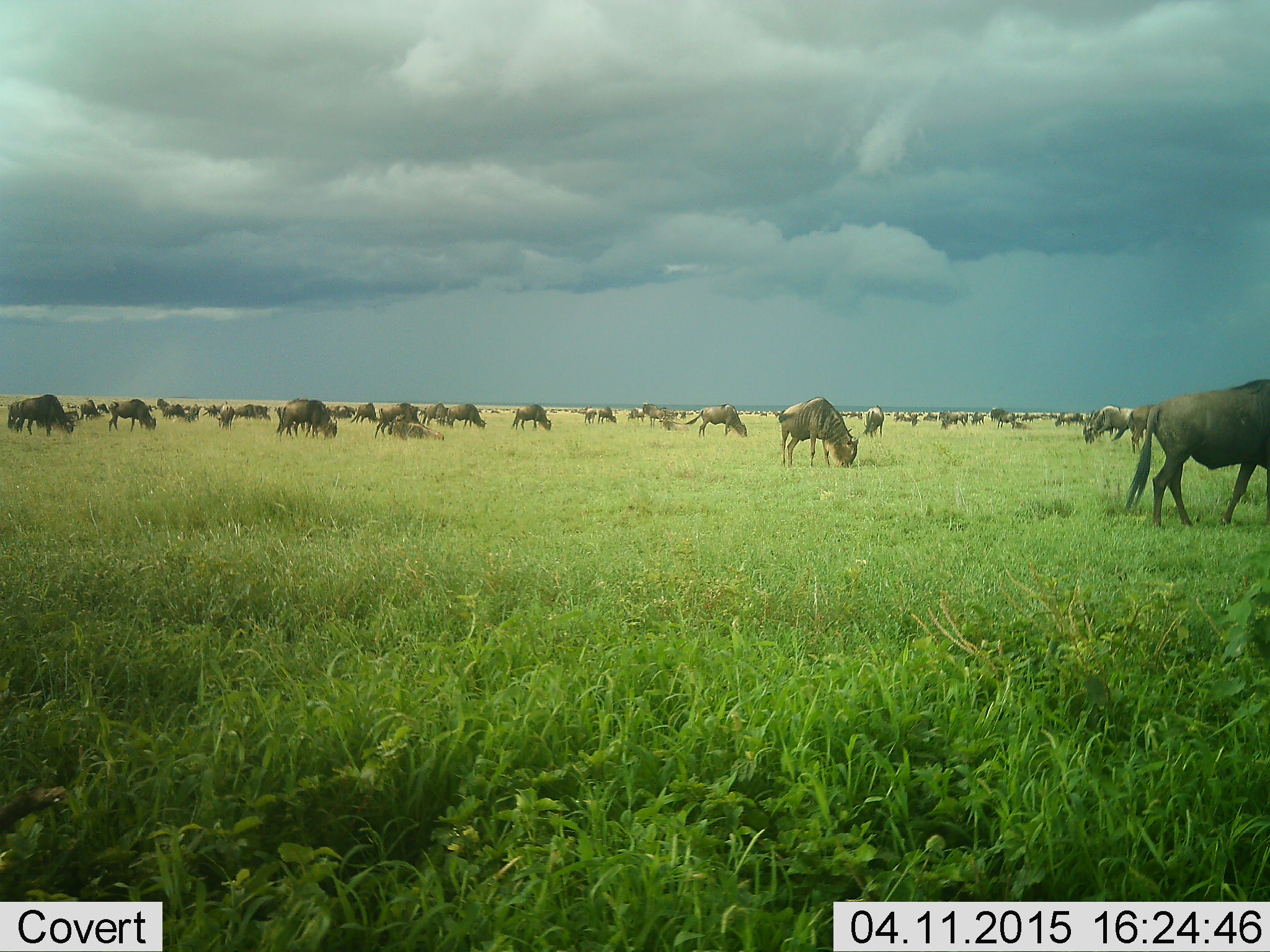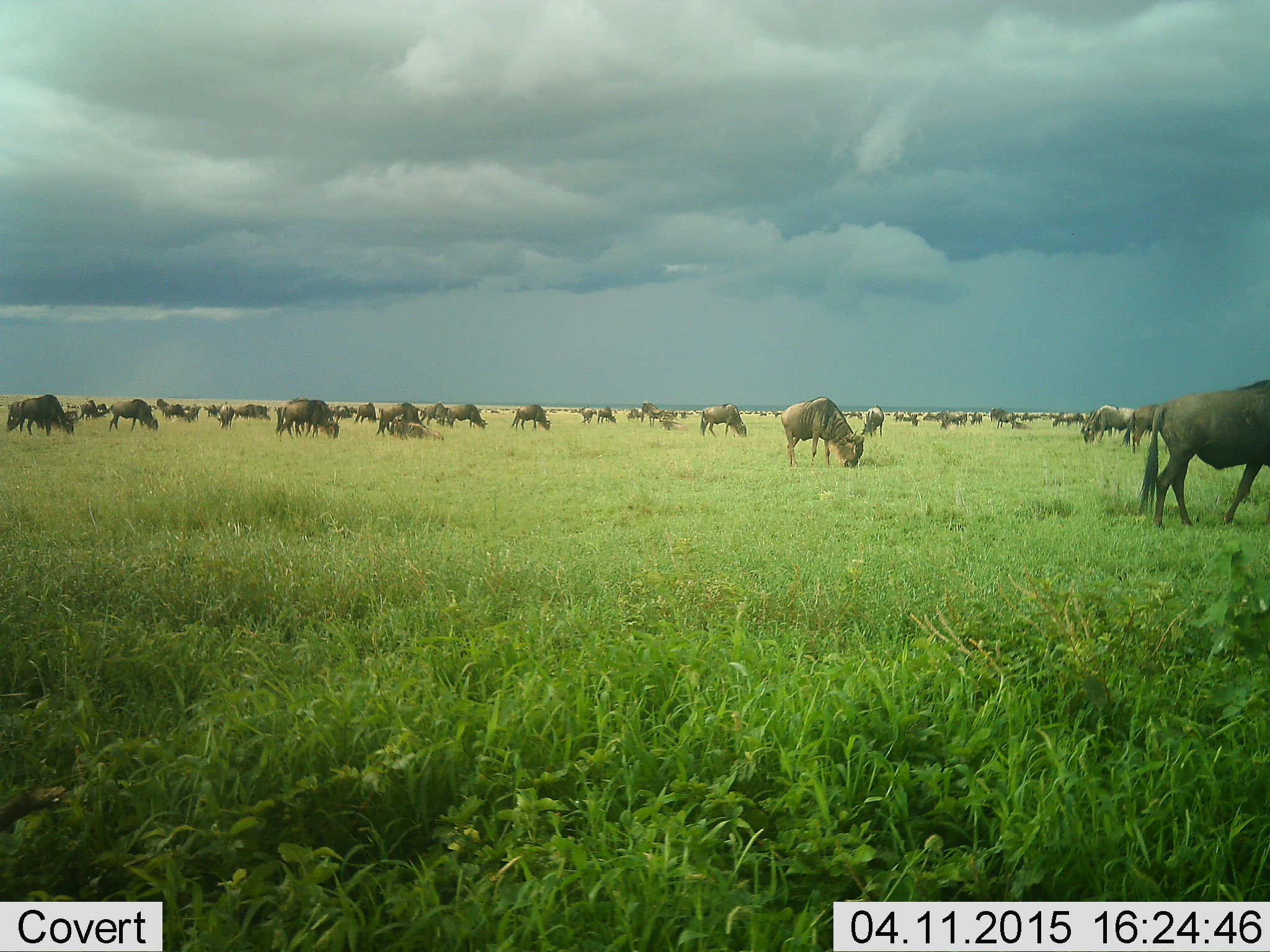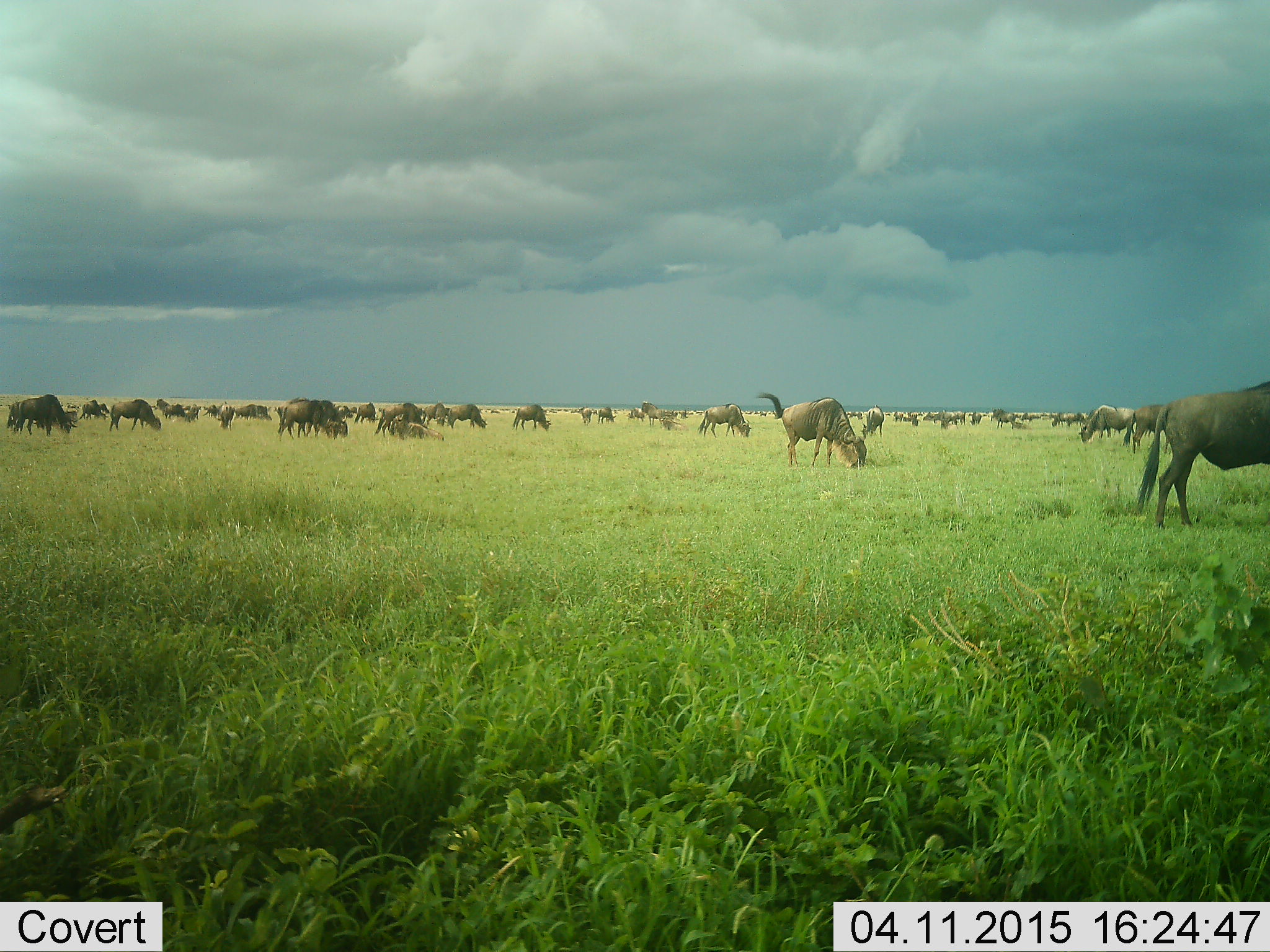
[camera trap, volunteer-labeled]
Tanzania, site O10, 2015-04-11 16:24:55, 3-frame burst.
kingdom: Animalia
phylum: Chordata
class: Mammalia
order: Artiodactyla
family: Bovidae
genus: Connochaetes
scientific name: Connochaetes taurinus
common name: blue wildebeest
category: wildebeest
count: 51+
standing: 18%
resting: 9%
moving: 27%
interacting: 18%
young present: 0%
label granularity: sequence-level